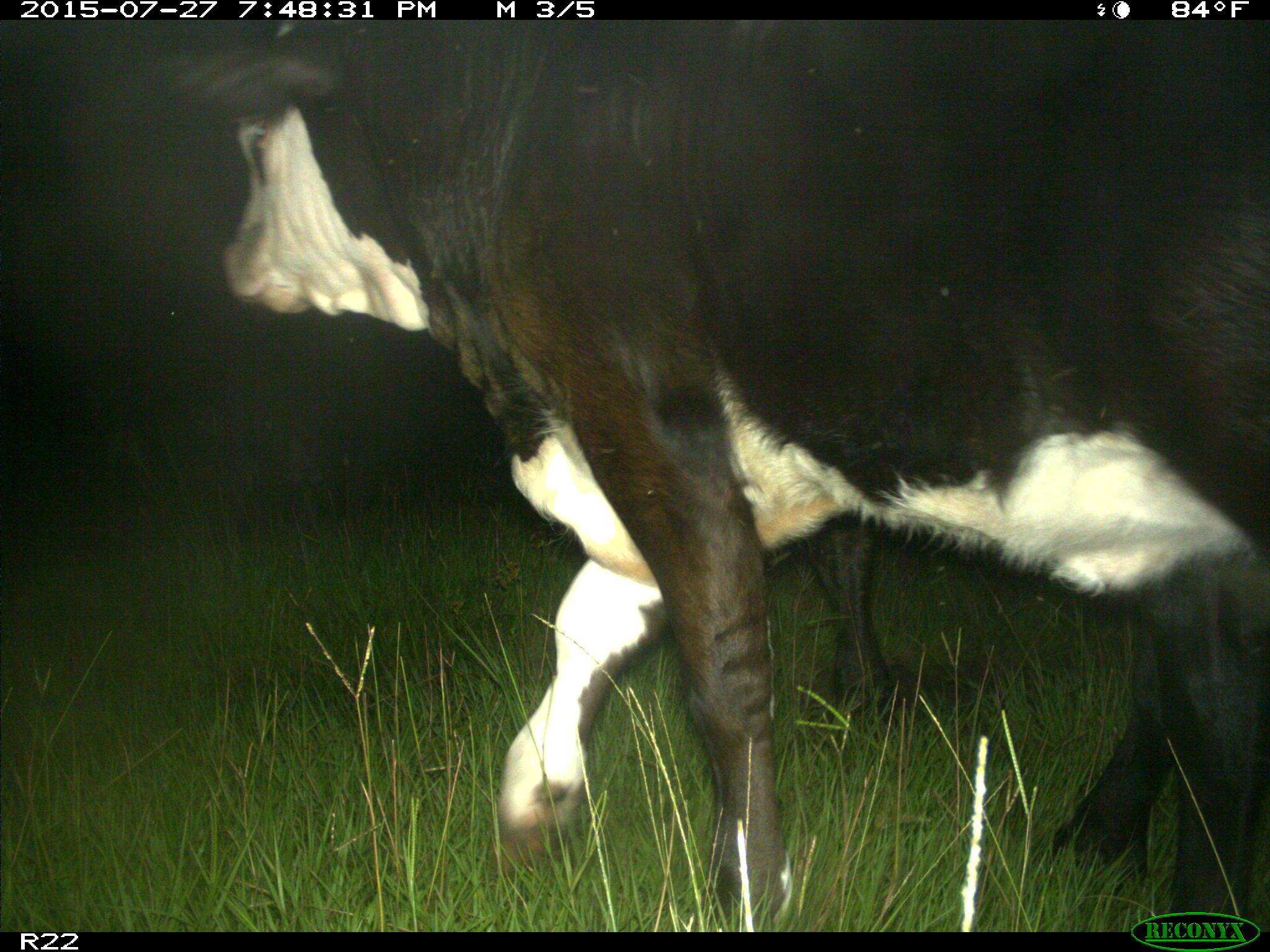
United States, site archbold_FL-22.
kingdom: Animalia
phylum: Chordata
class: Mammalia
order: Artiodactyla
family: Bovidae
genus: Bos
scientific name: Bos taurus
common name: domestic cow